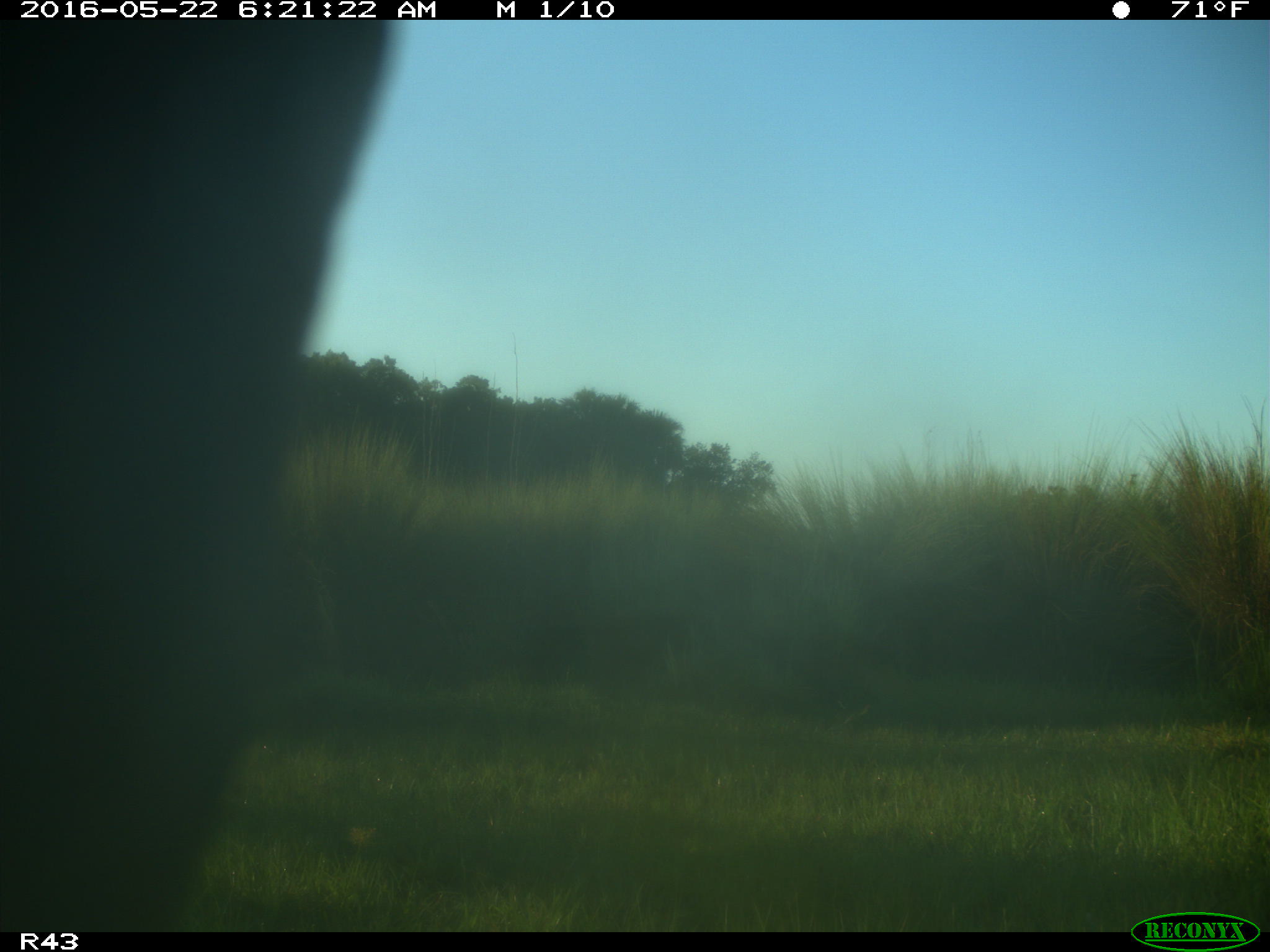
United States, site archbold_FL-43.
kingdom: Animalia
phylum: Chordata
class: Mammalia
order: Artiodactyla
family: Bovidae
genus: Bos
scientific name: Bos taurus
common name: domestic cow